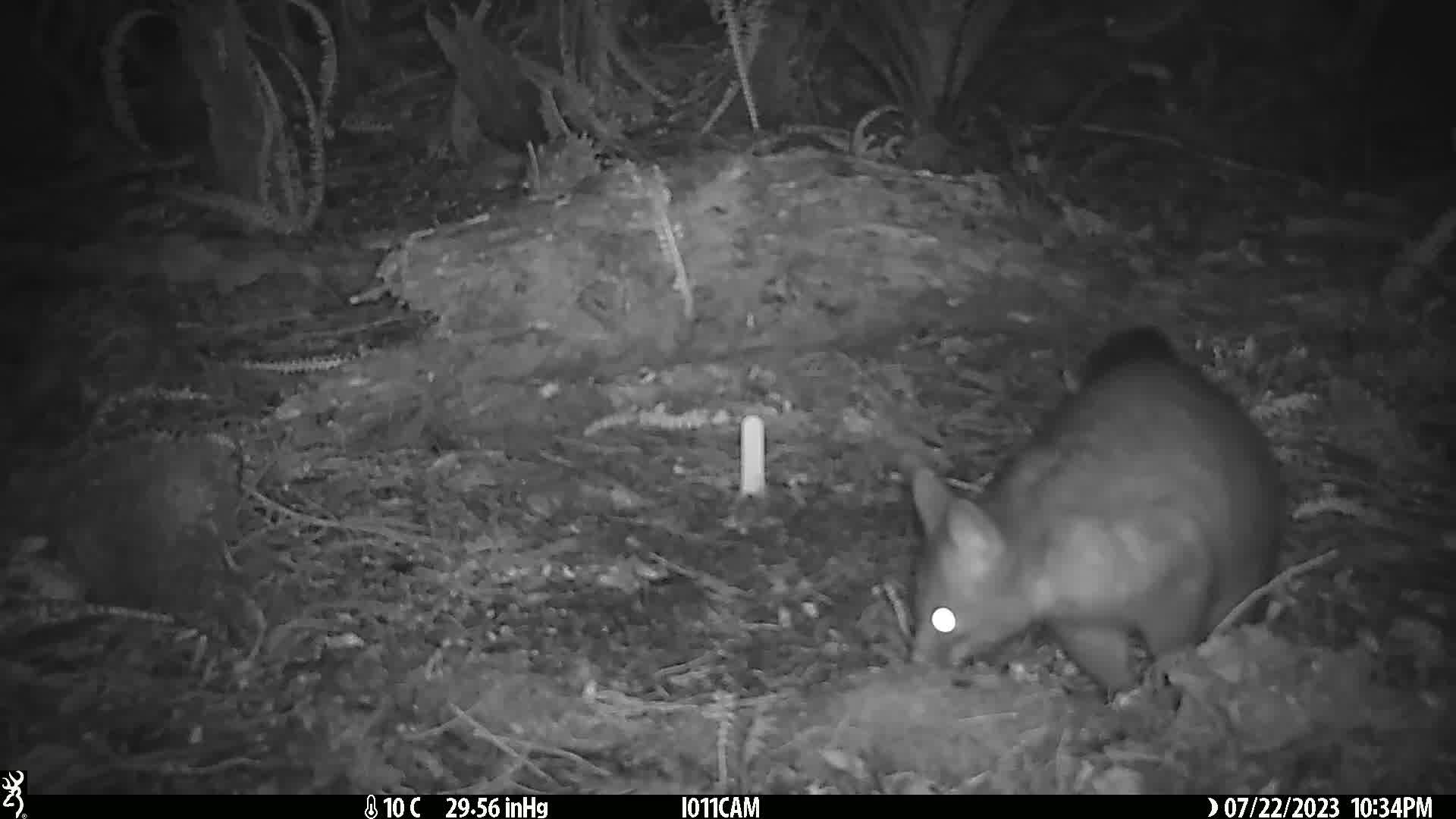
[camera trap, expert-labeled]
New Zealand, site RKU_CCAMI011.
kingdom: Animalia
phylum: Chordata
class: Mammalia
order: Diprotodontia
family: Phalangeridae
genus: Trichosurus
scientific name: Trichosurus vulpecula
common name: common brushtail possum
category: possum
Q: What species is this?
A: Possum (common brushtail possum) (Trichosurus vulpecula).